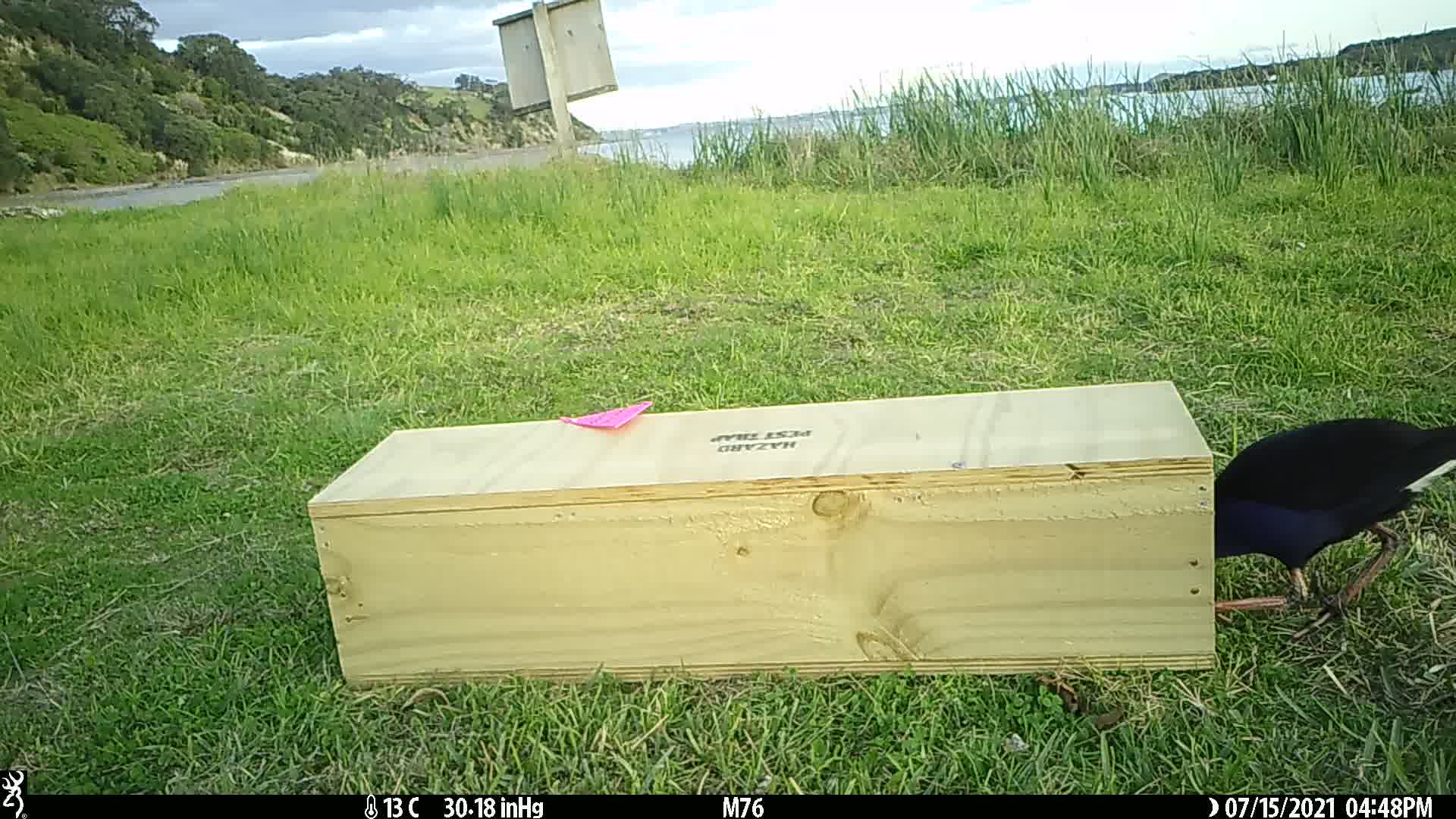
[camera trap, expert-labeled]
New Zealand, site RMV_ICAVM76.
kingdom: Animalia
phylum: Chordata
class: Aves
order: Gruiformes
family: Rallidae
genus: Porphyrio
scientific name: Porphyrio melanotus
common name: australasian swamphen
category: pukeko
Pukeko (australasian swamphen) (Porphyrio melanotus).